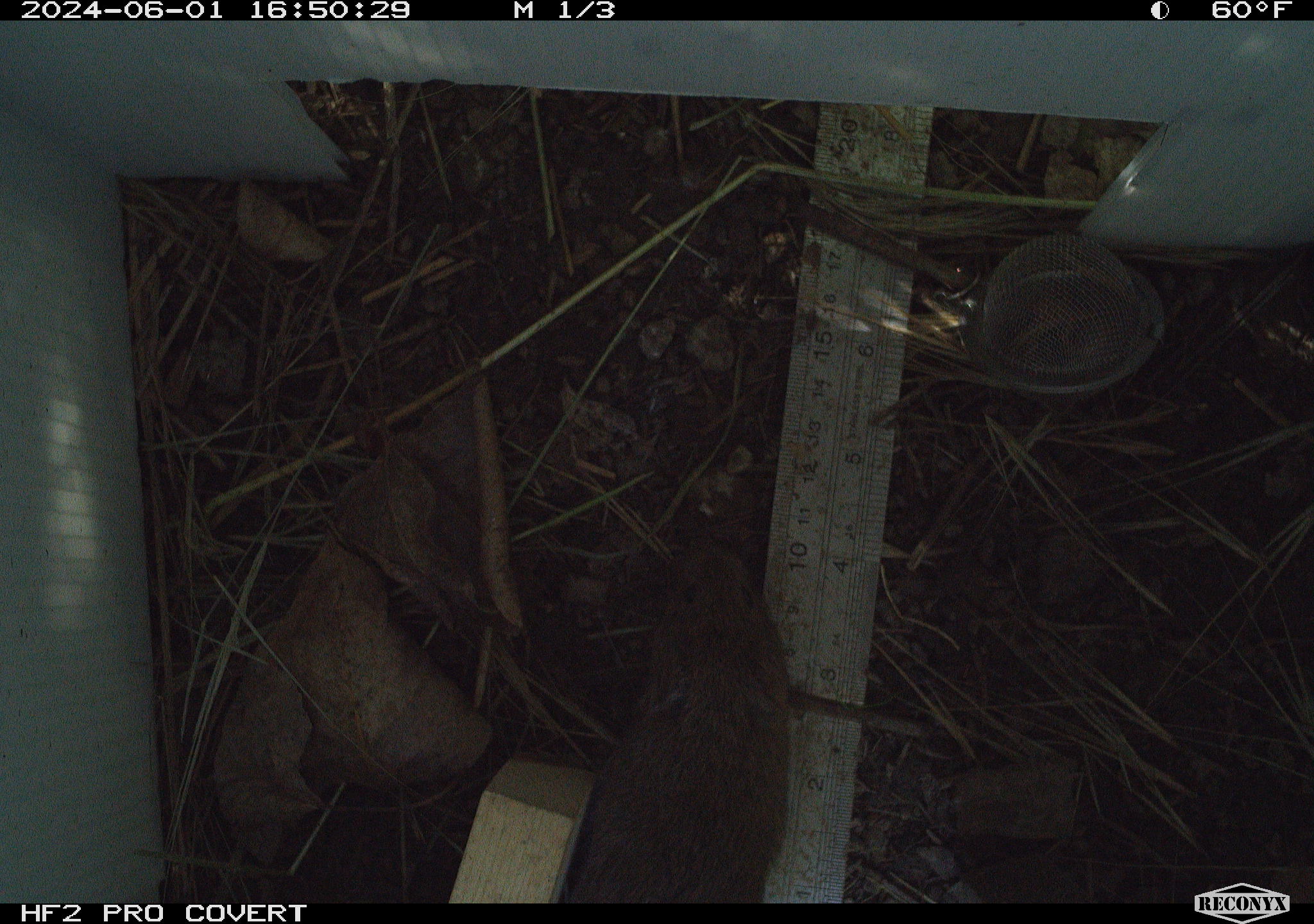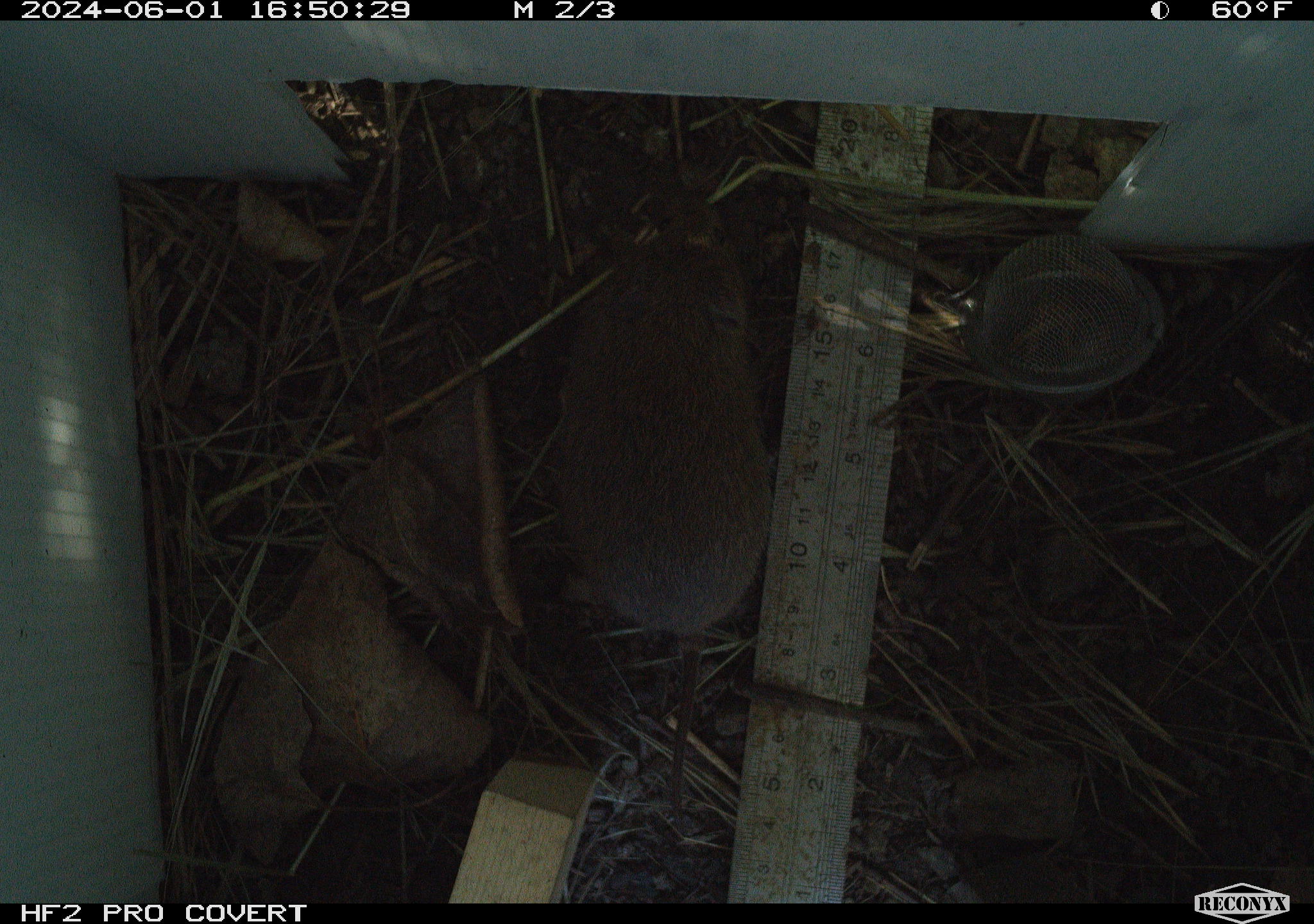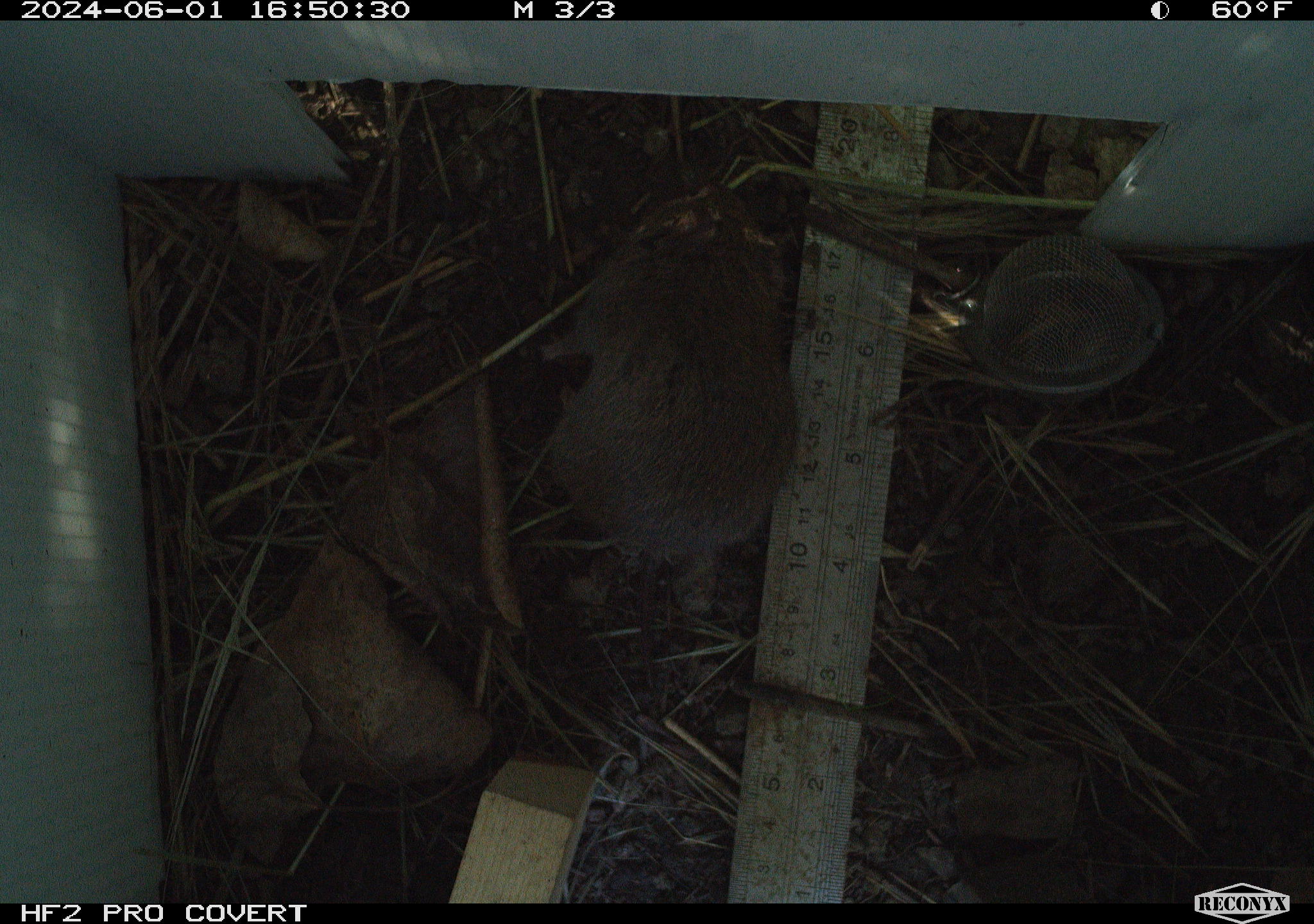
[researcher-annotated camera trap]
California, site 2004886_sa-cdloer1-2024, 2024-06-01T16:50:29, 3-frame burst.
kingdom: Animalia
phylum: Chordata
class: Mammalia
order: Rodentia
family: Cricetidae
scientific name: Arvicolinae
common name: voles, lemmings, and muskrats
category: arvicolinae subfamily